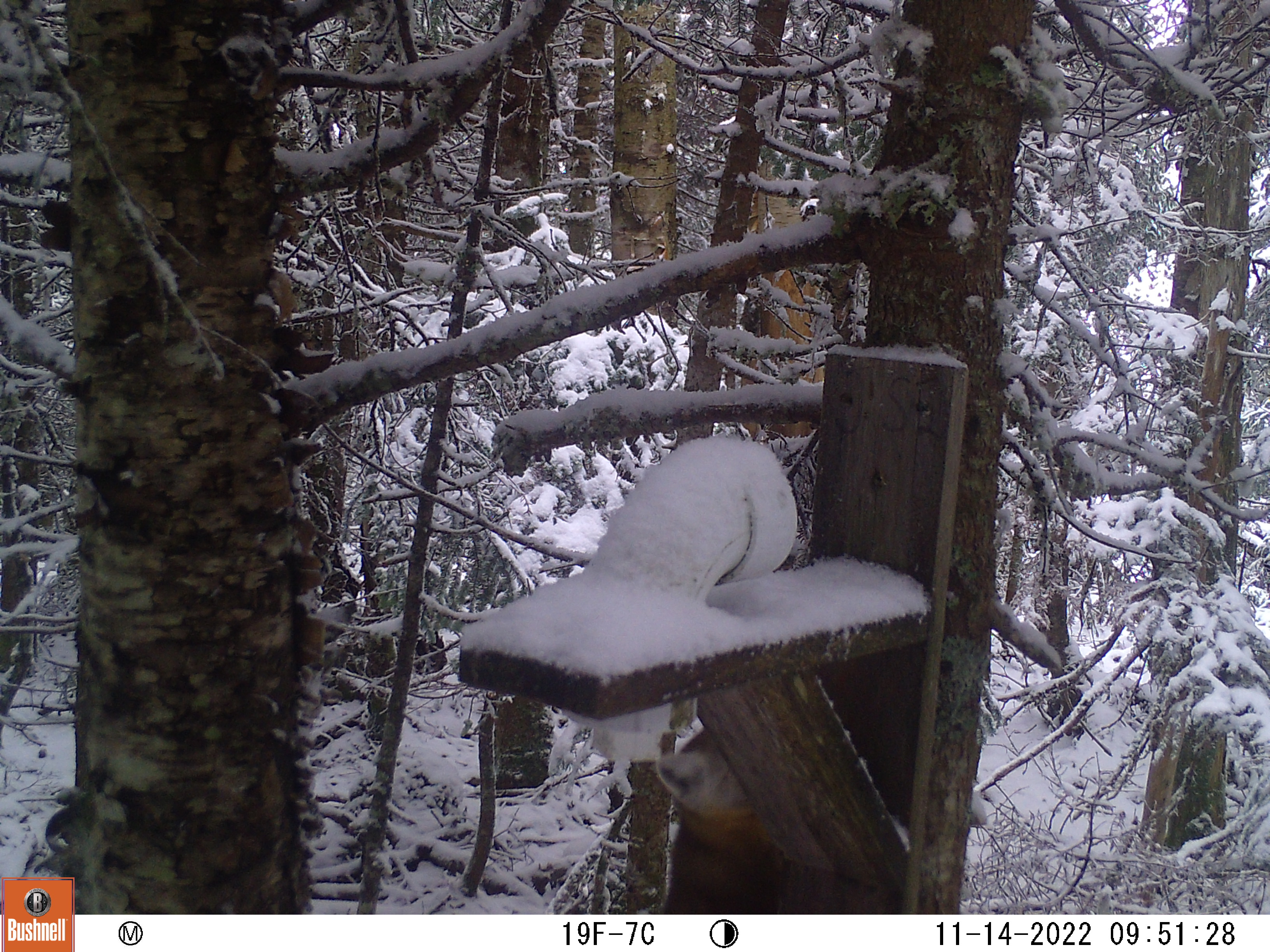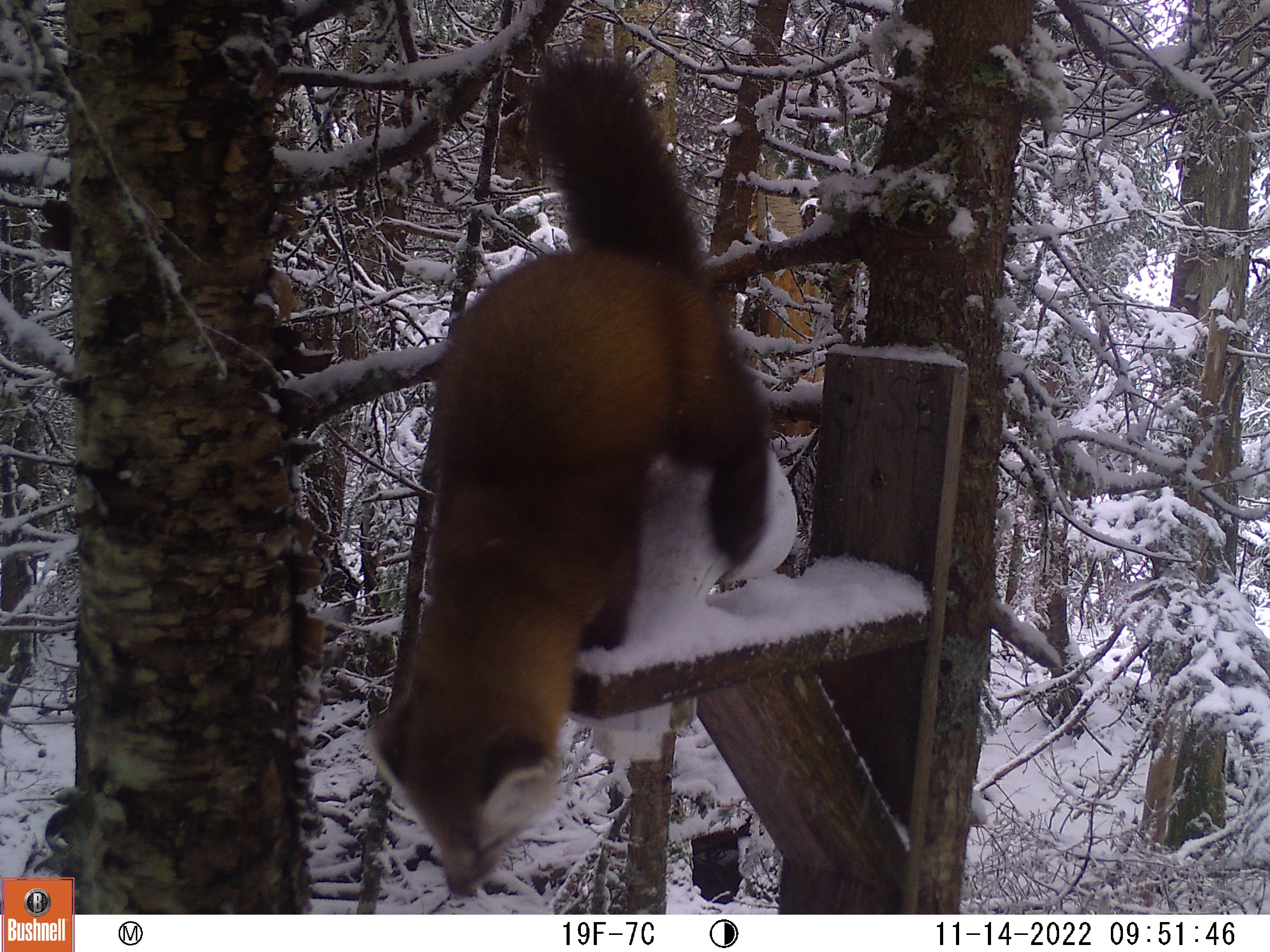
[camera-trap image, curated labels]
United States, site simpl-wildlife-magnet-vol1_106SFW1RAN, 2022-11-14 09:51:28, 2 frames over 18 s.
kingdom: Animalia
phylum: Chordata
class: Mammalia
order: Carnivora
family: Mustelidae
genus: Martes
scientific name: Martes americana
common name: american marten